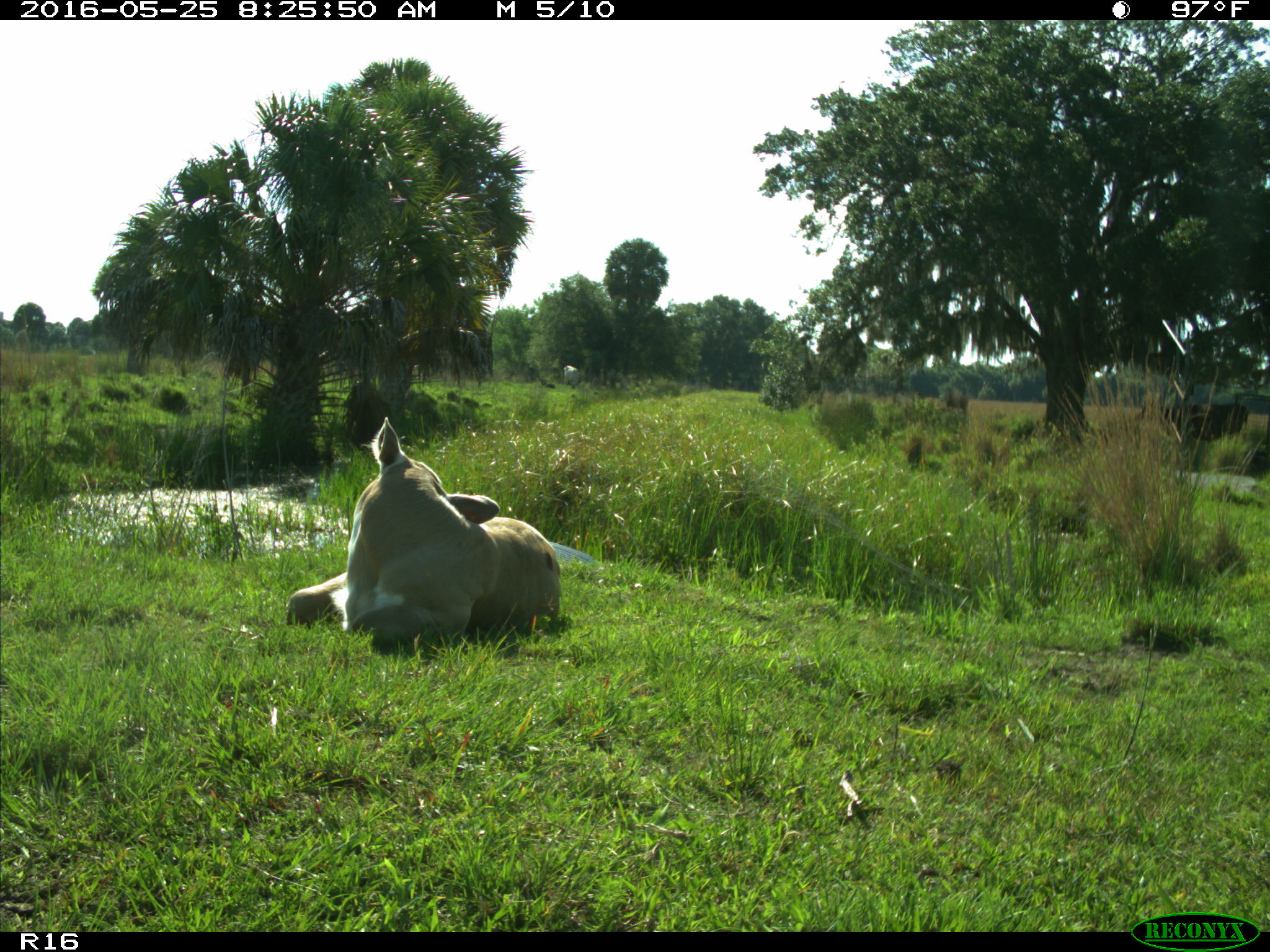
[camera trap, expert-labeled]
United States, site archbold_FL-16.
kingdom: Animalia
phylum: Chordata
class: Mammalia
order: Artiodactyla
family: Bovidae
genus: Bos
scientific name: Bos taurus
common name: domestic cow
Bos taurus (domestic cow).